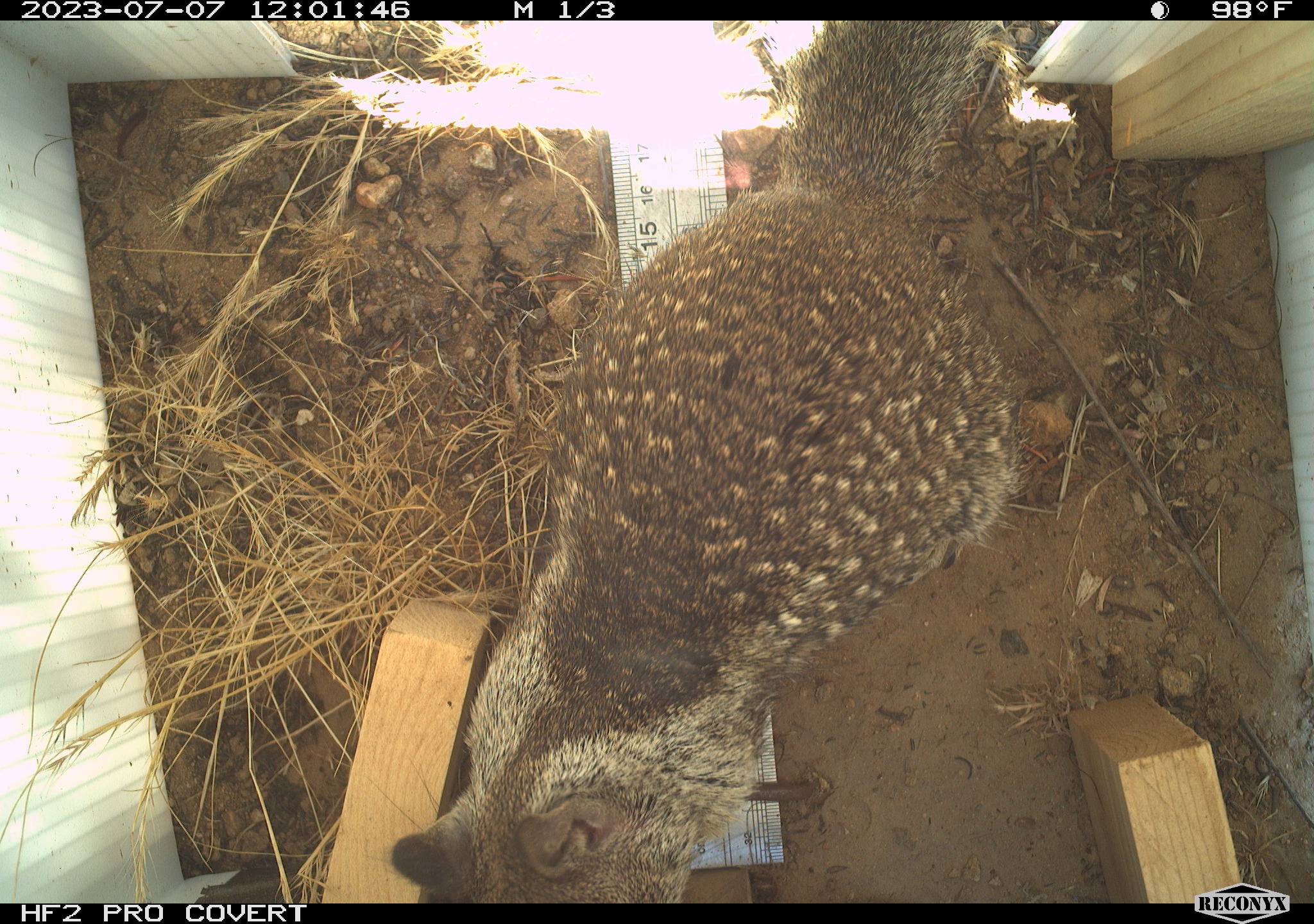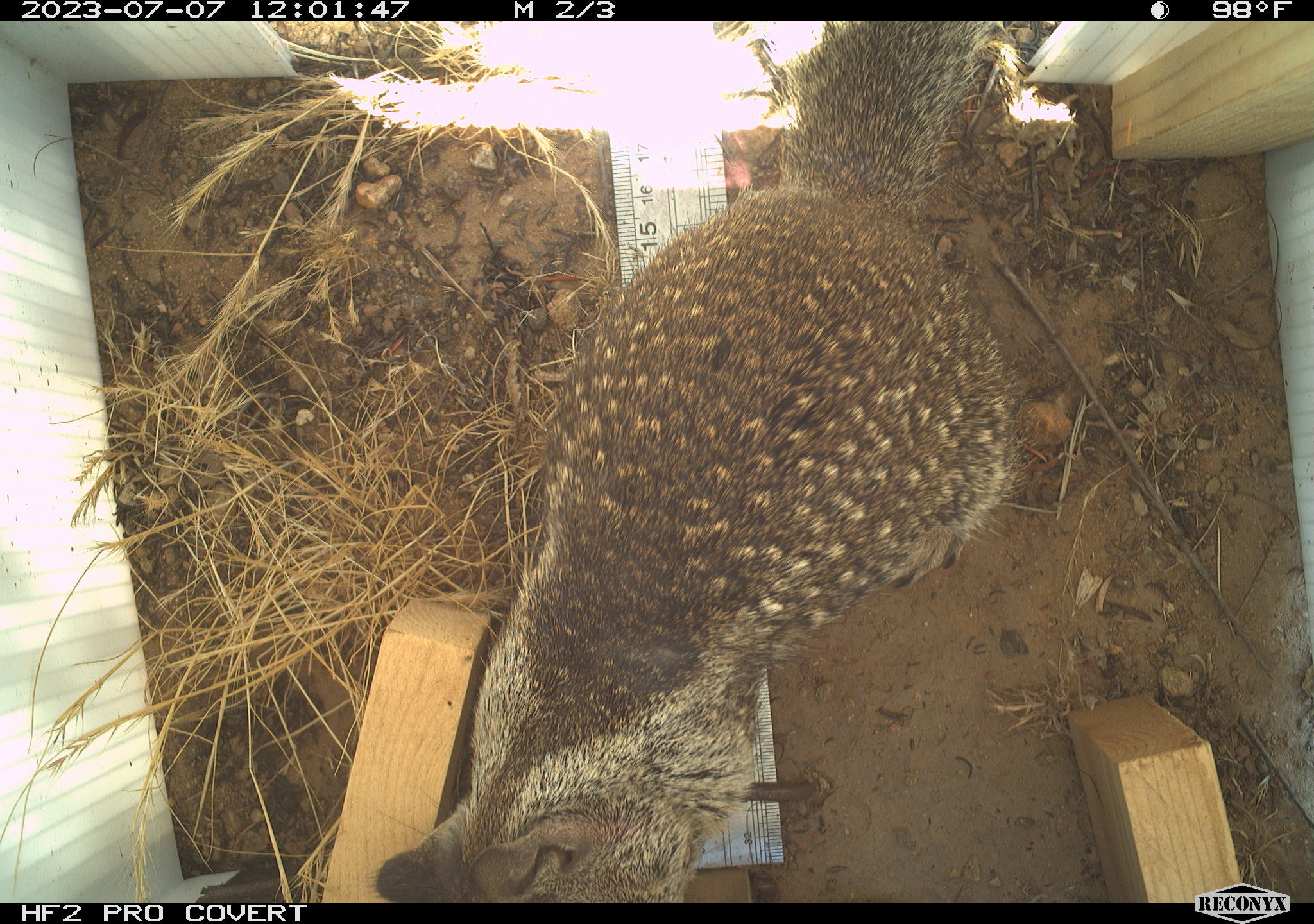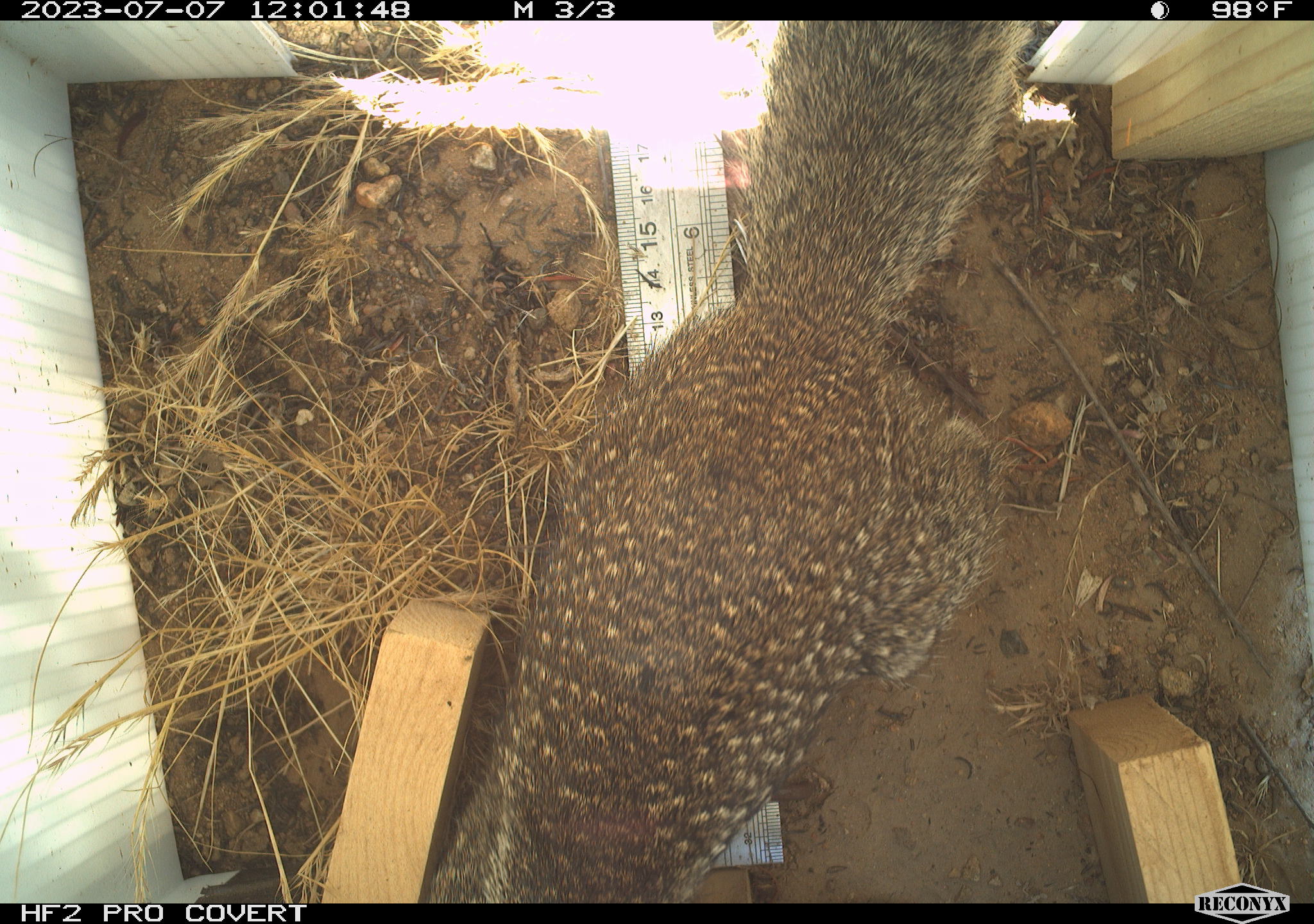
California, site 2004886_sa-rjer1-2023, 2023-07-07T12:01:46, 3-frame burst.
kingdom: Animalia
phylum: Chordata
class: Mammalia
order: Rodentia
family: Sciuridae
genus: Otospermophilus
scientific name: Otospermophilus beecheyi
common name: california ground squirrel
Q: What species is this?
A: California ground squirrel (Otospermophilus beecheyi).